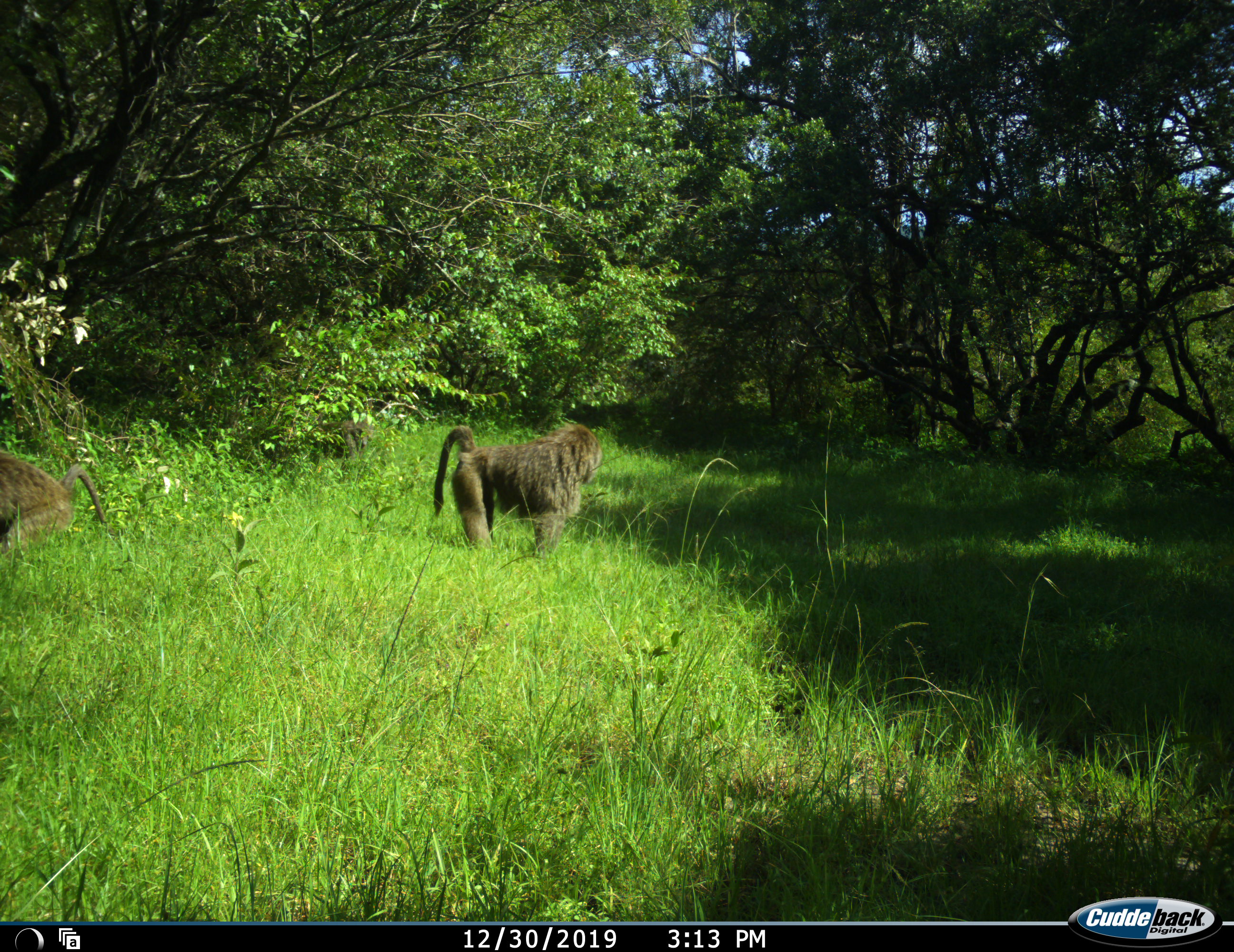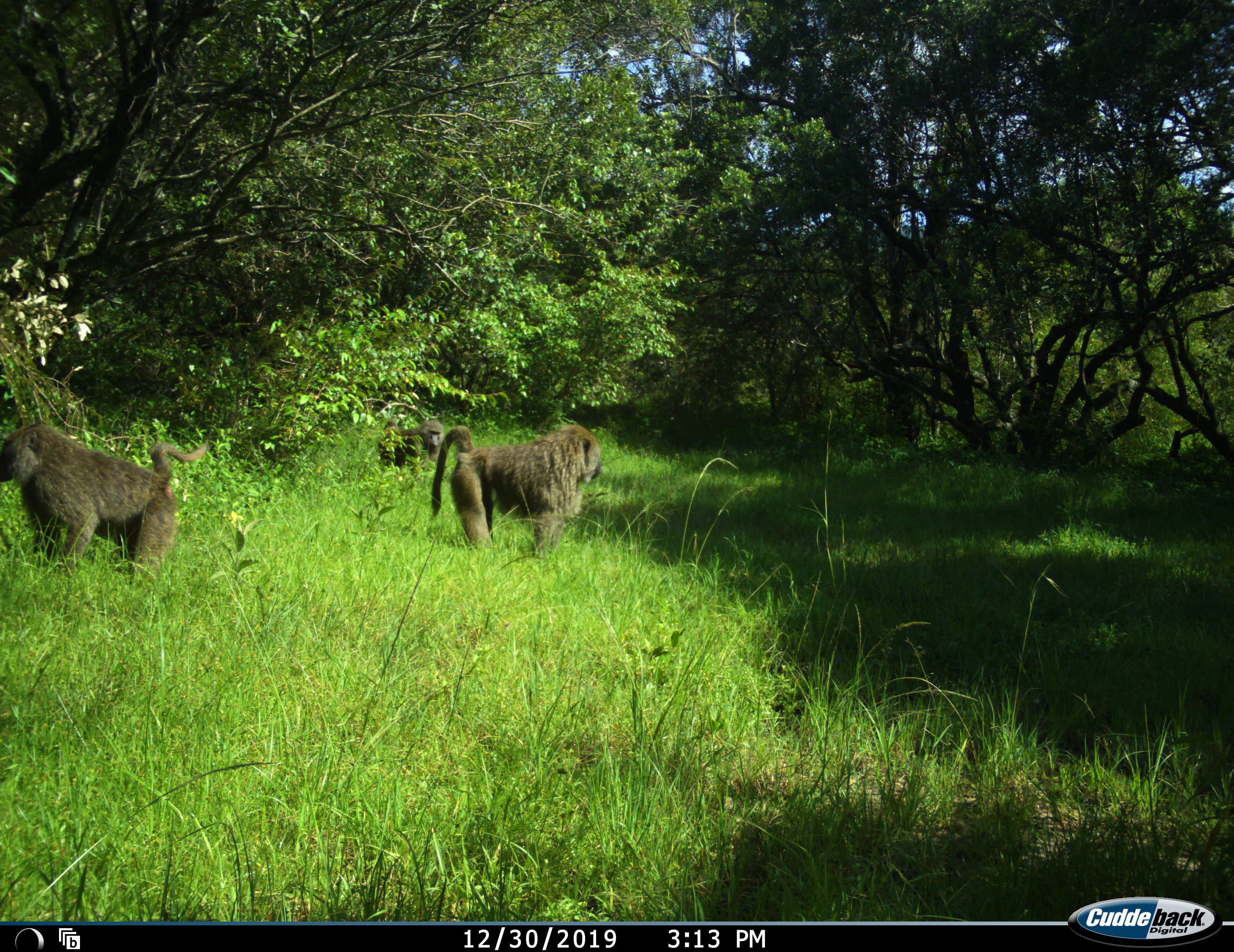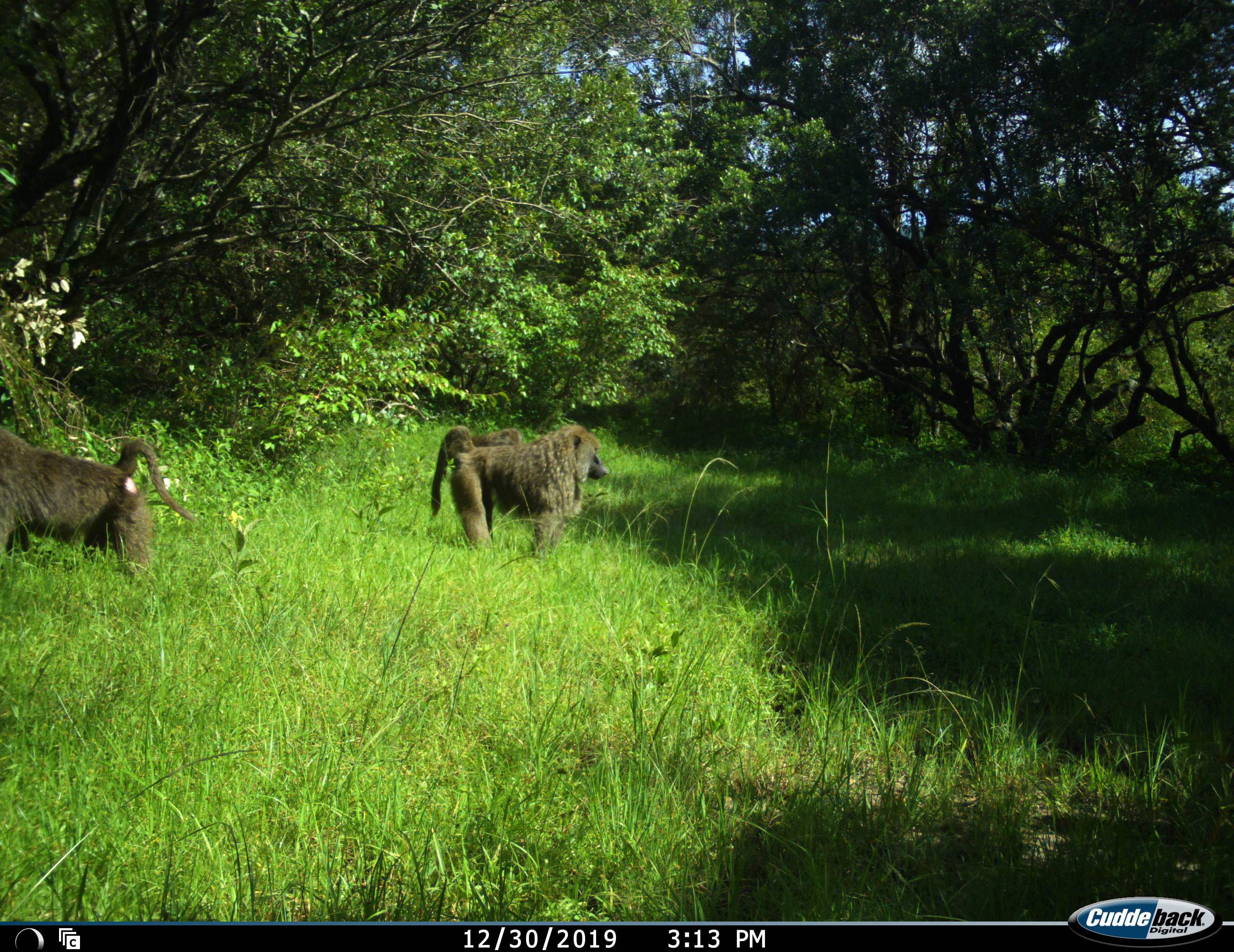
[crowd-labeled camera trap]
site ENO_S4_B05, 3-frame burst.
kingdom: Animalia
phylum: Chordata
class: Mammalia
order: Primates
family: Cercopithecidae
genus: Papio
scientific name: Papio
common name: baboon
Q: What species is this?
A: Baboon (Papio).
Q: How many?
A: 3.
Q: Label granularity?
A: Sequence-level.